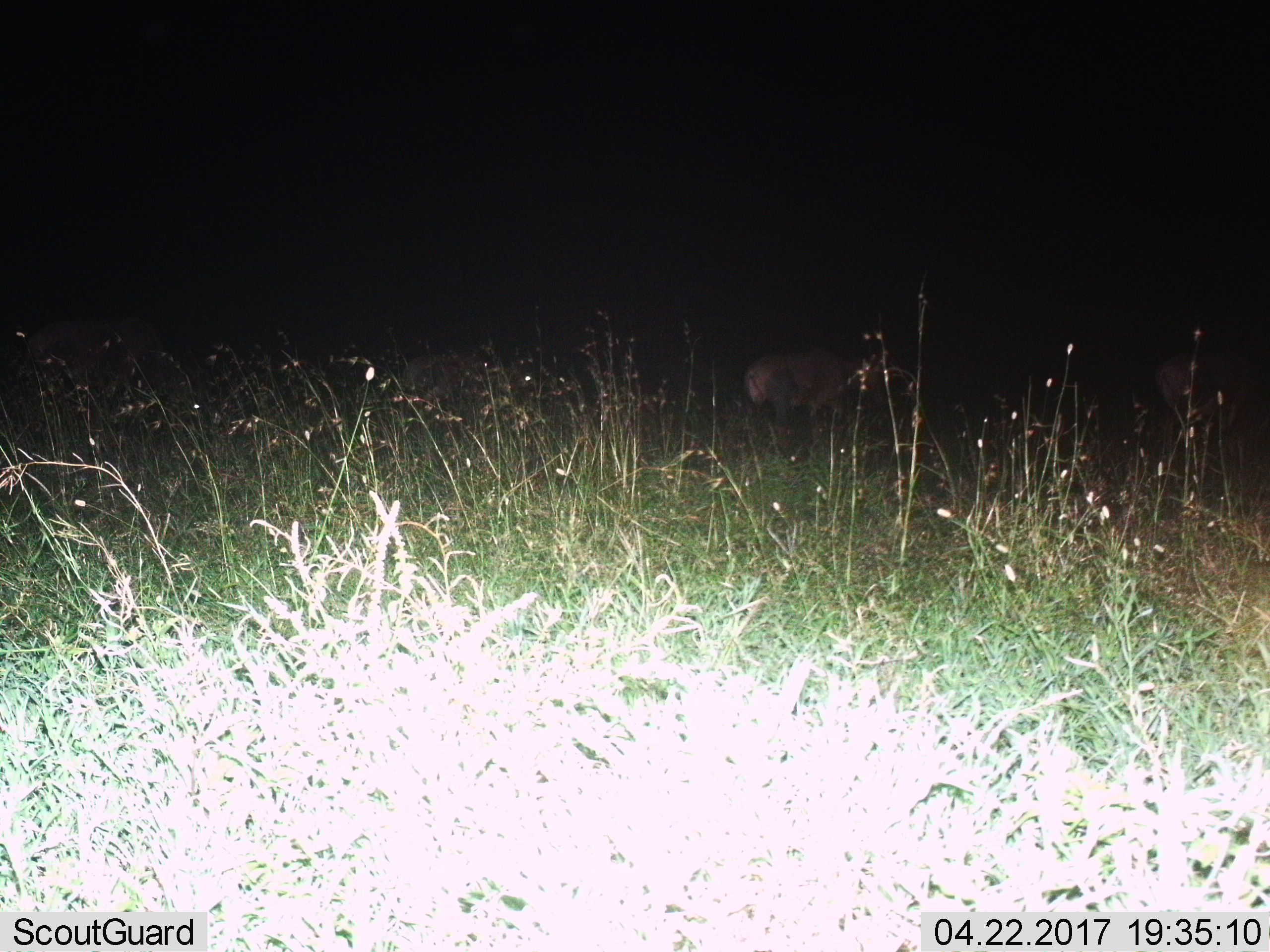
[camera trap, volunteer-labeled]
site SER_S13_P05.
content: unidentified animal